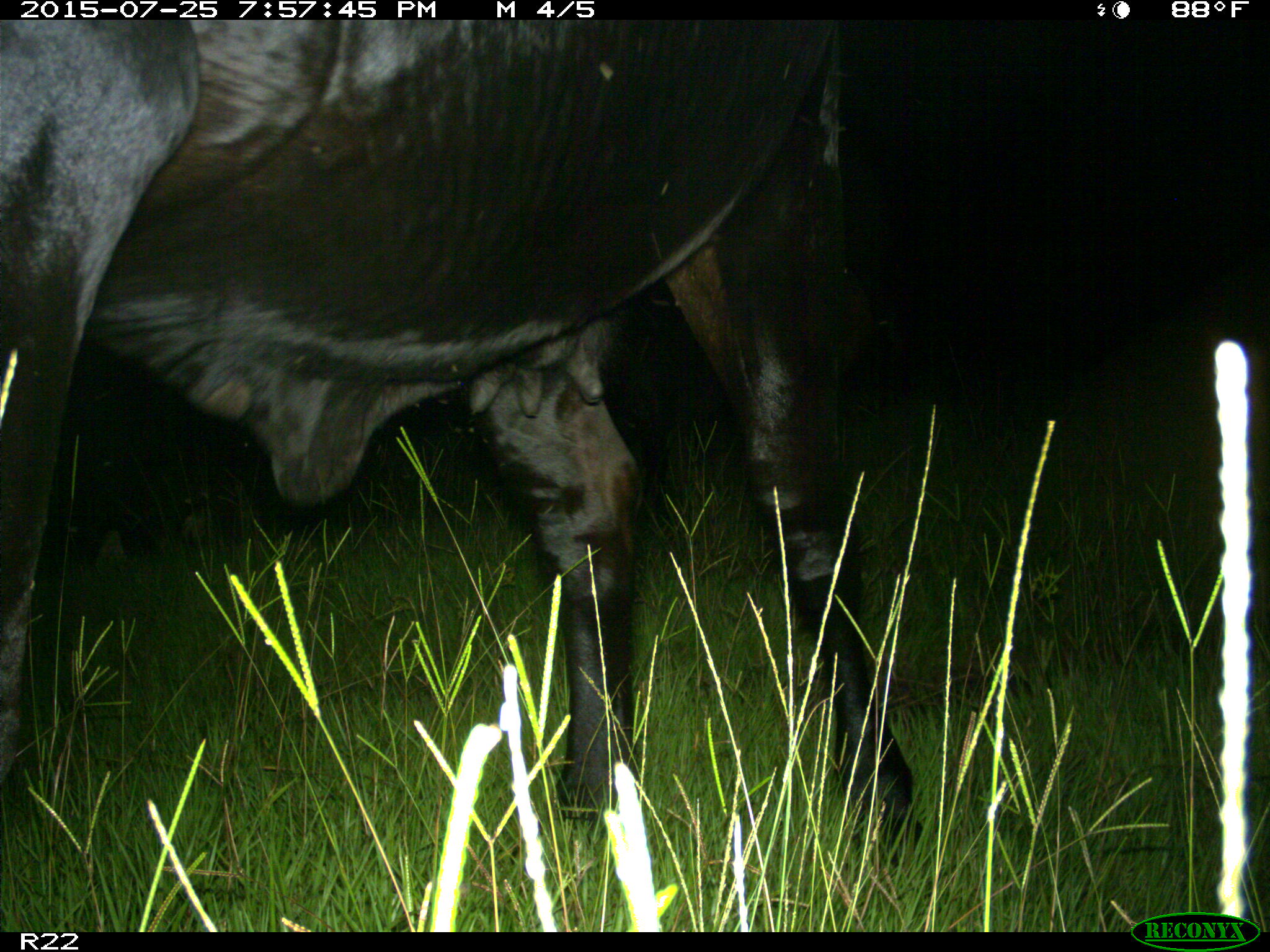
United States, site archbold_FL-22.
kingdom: Animalia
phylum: Chordata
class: Mammalia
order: Artiodactyla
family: Bovidae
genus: Bos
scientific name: Bos taurus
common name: domestic cow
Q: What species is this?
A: Bos taurus (domestic cow).